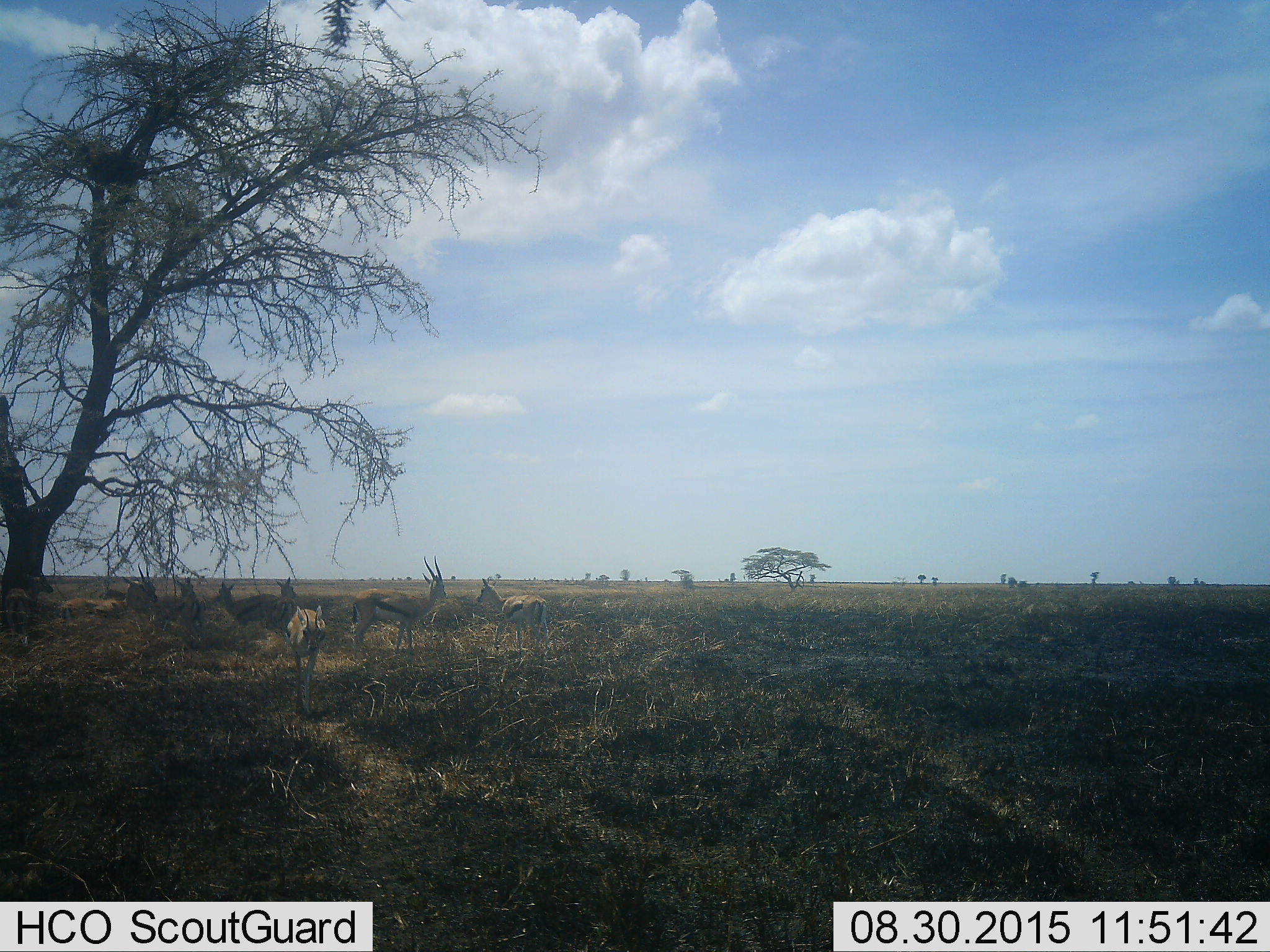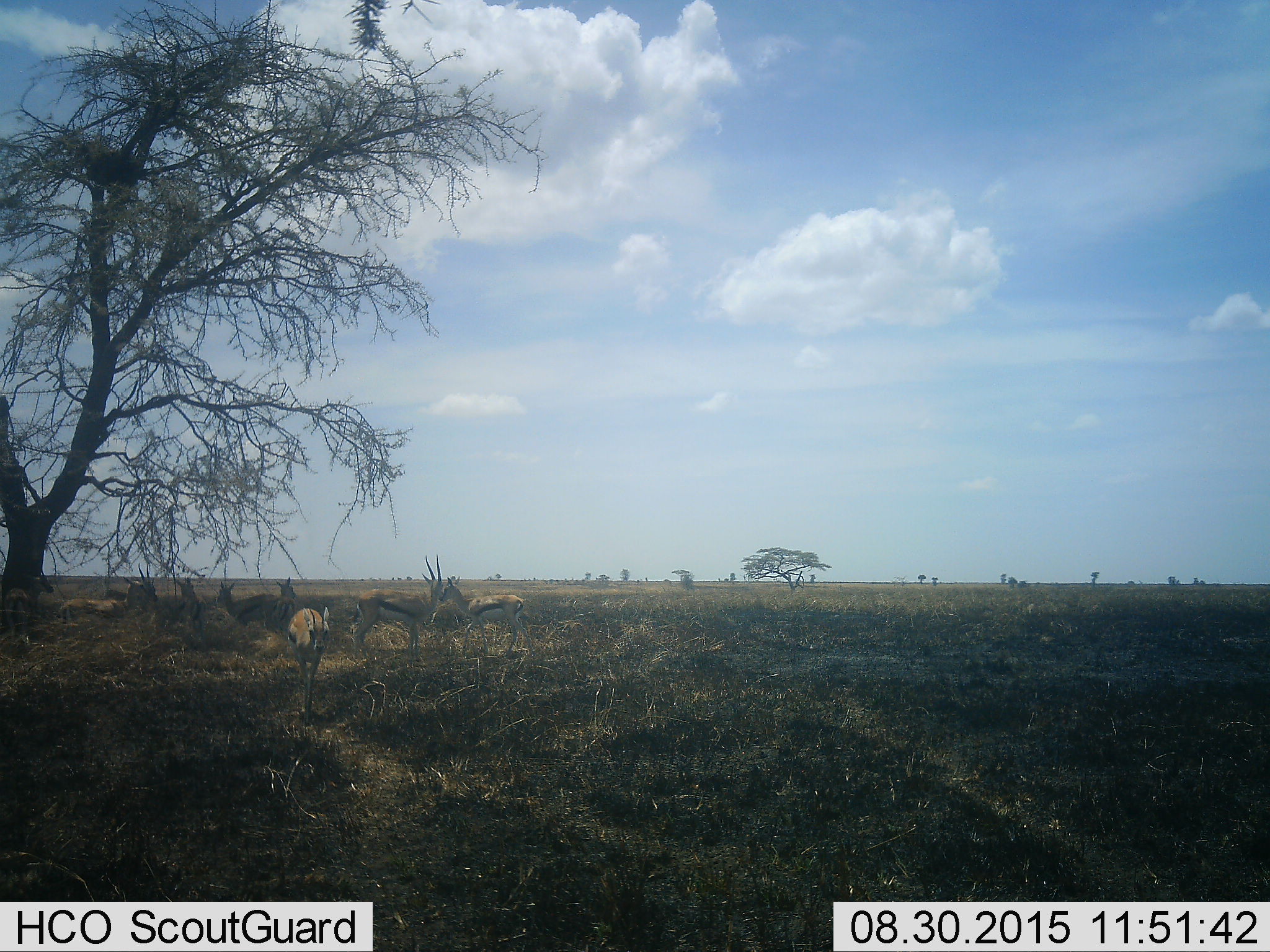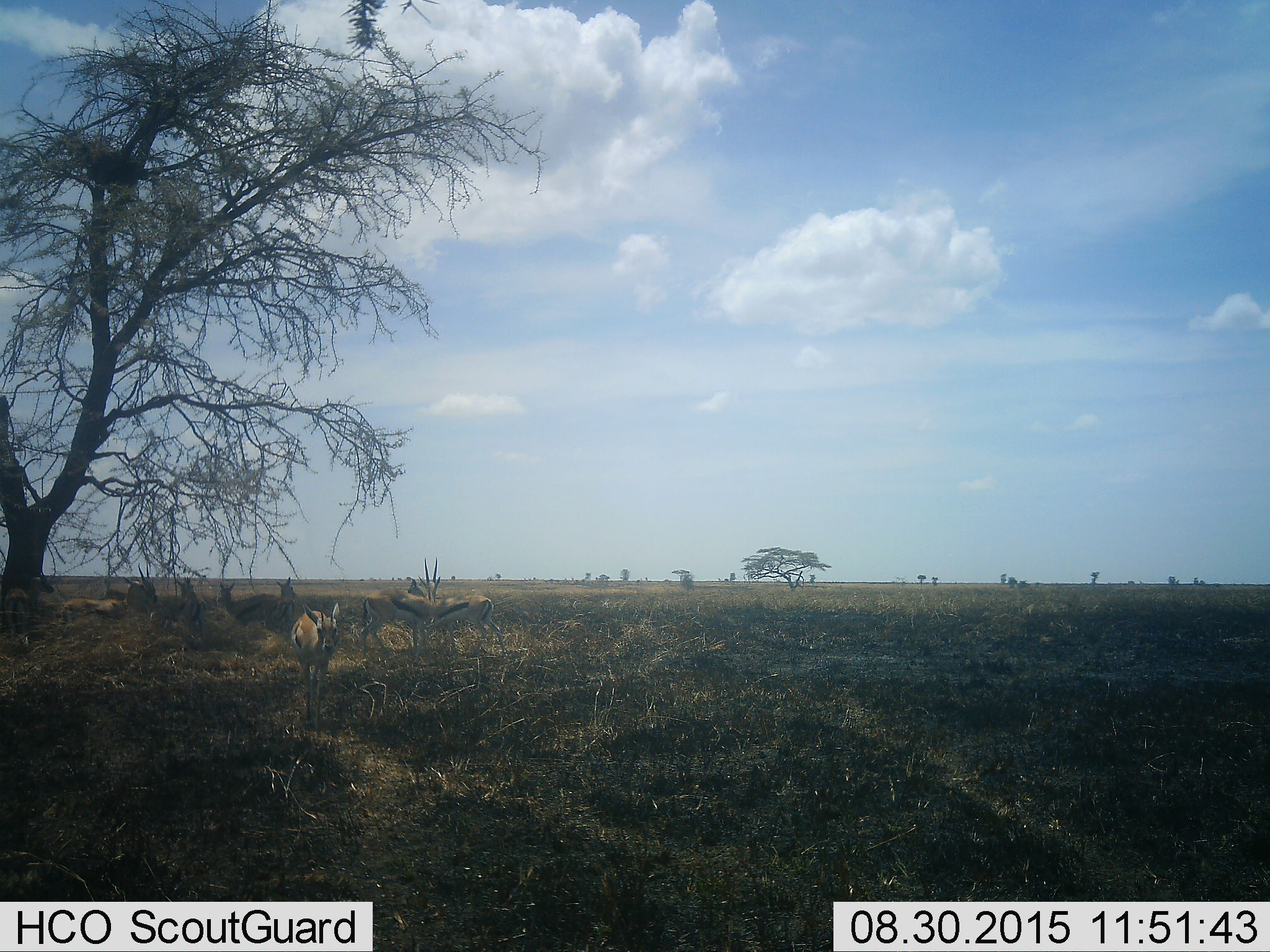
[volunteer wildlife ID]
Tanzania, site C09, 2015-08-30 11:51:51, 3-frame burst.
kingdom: Animalia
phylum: Chordata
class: Mammalia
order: Artiodactyla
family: Bovidae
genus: Eudorcas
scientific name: Eudorcas thomsonii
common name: thomson's gazelle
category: gazellethomsons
Gazellethomsons (thomson's gazelle) (Eudorcas thomsonii), count 8. Behavior (volunteer vote fractions): standing 100%, resting 17%, moving 50%, interacting 6%. Young present (vote fraction): 17%. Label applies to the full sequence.